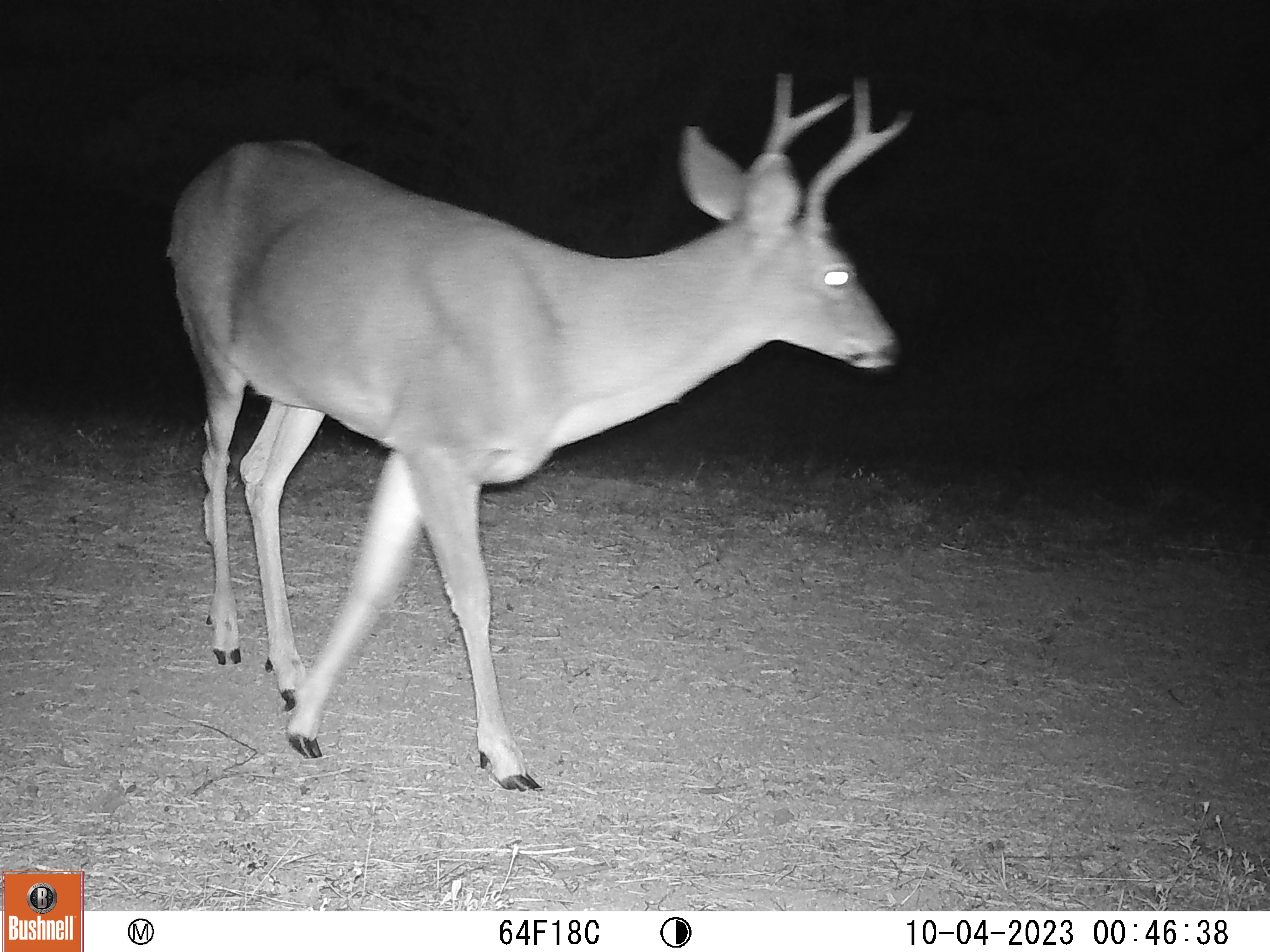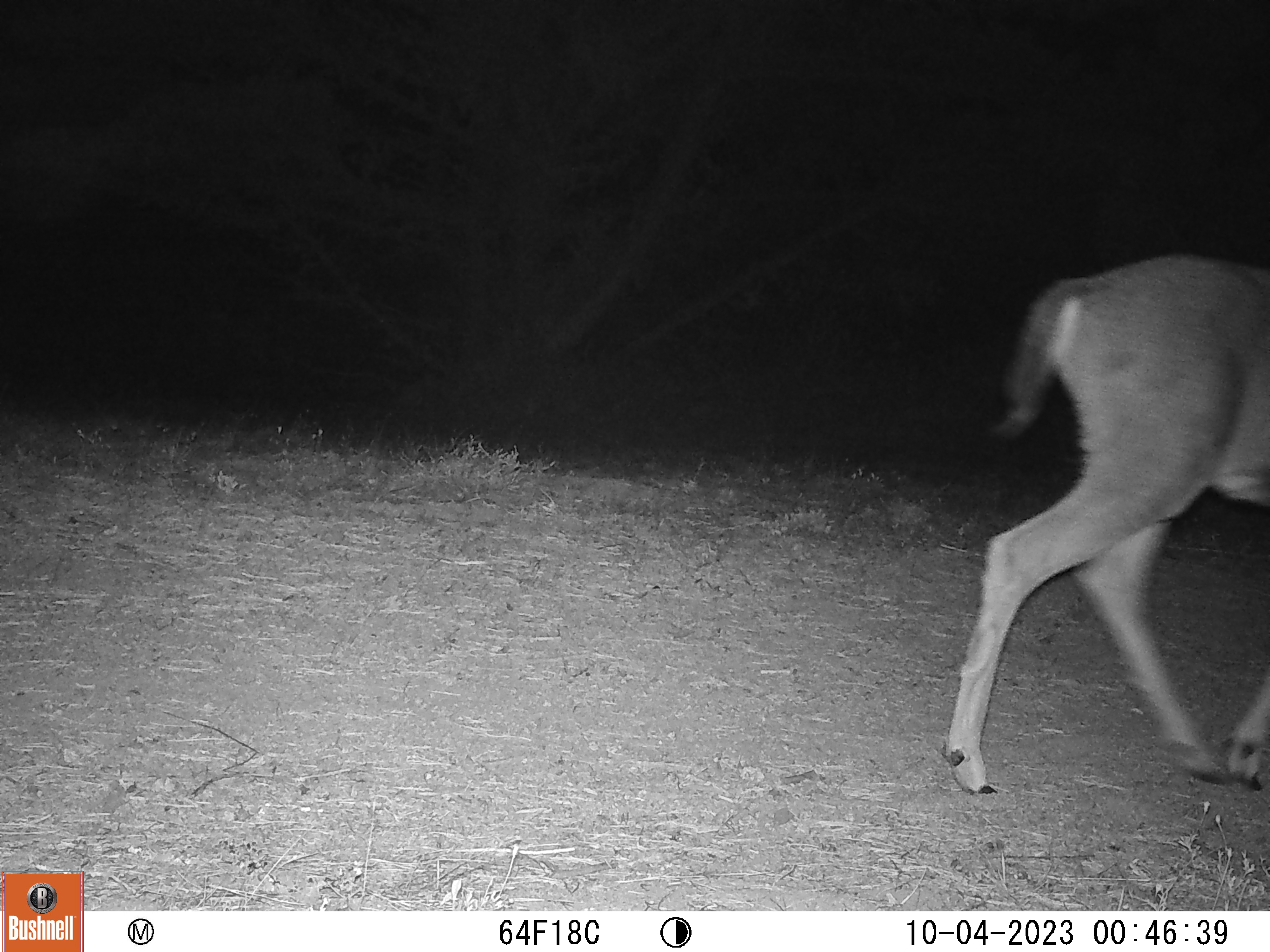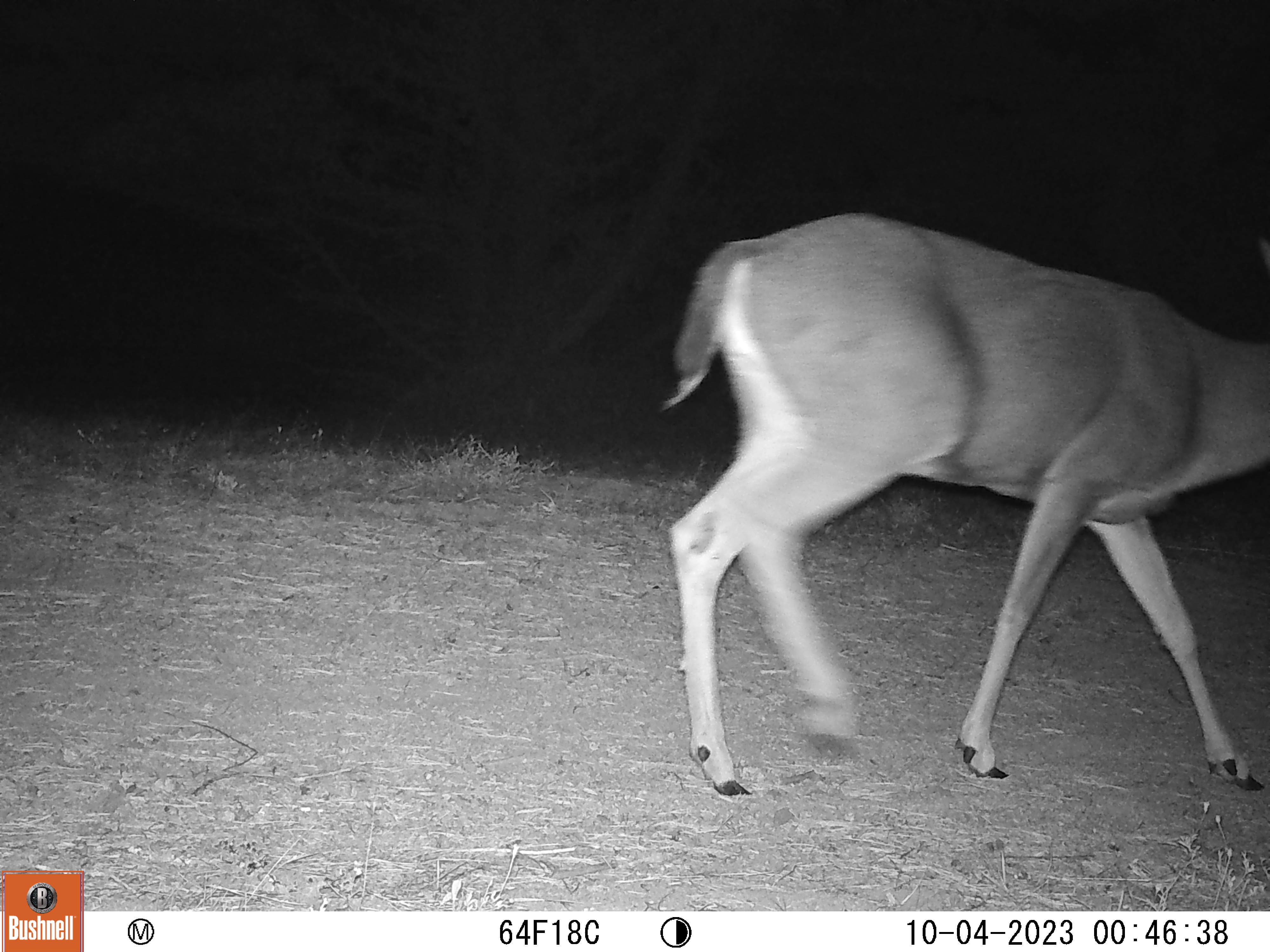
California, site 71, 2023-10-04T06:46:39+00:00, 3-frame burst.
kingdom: Animalia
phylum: Chordata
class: Mammalia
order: Artiodactyla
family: Cervidae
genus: Odocoileus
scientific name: Odocoileus hemionus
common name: mule deer